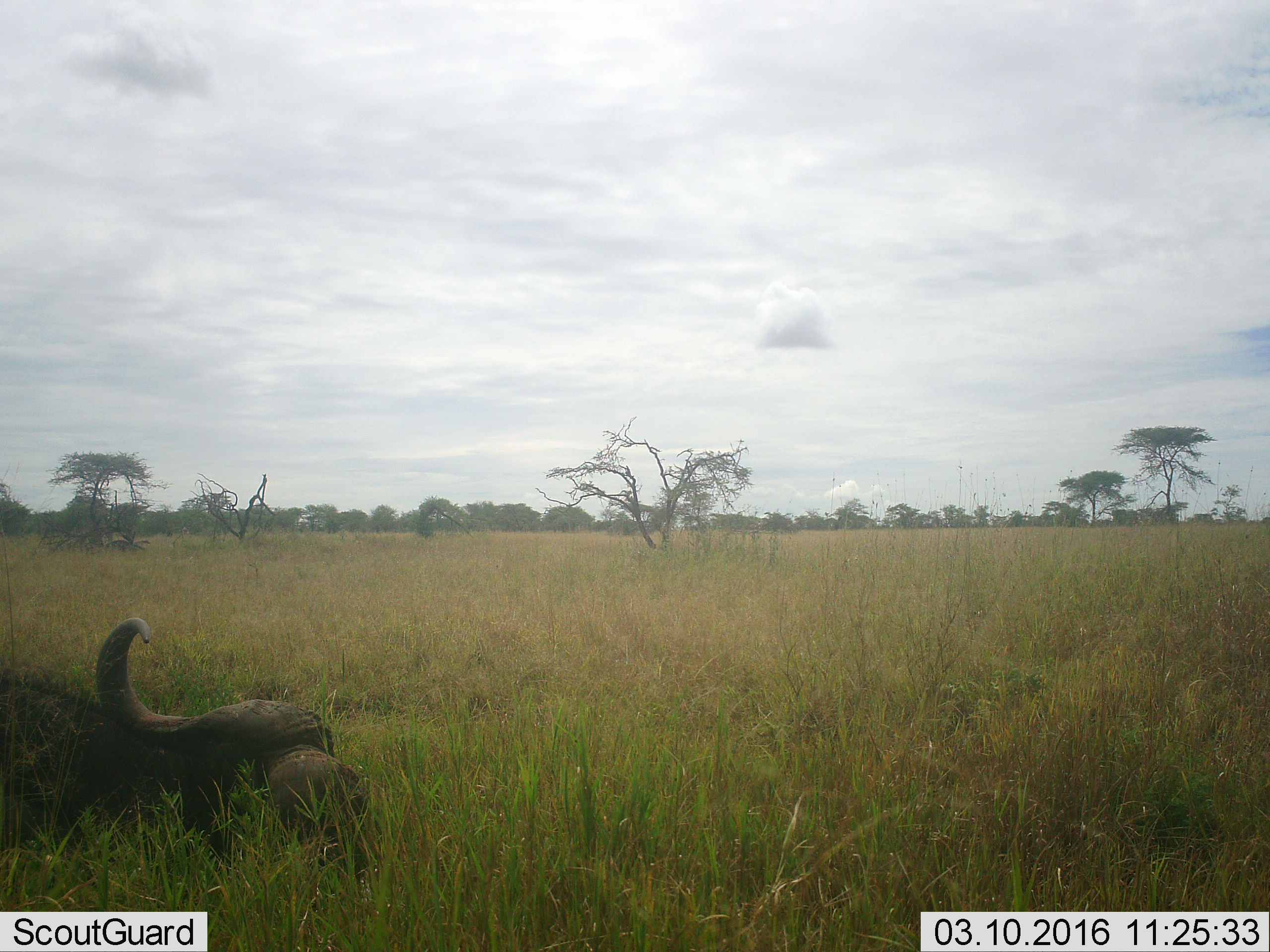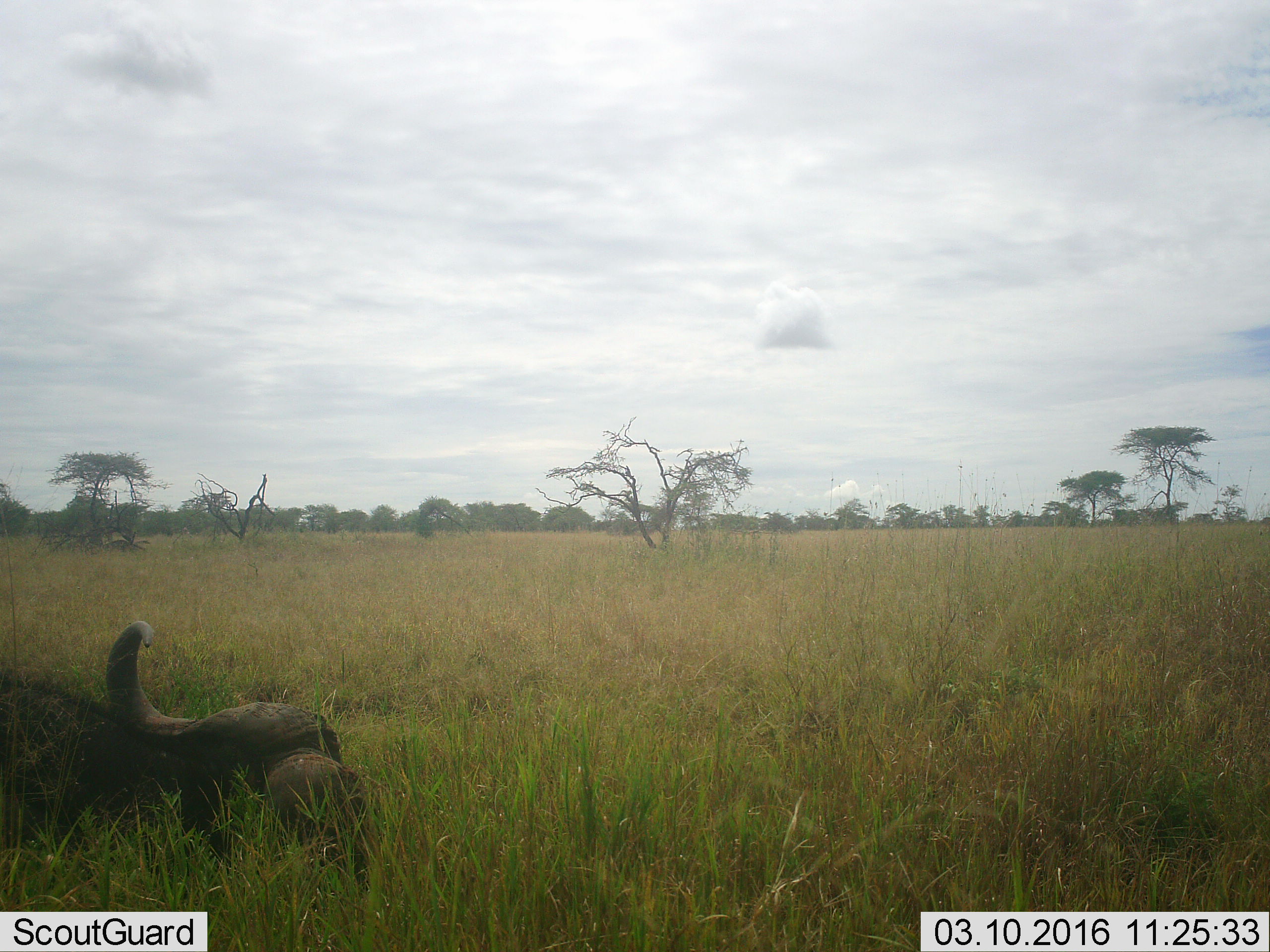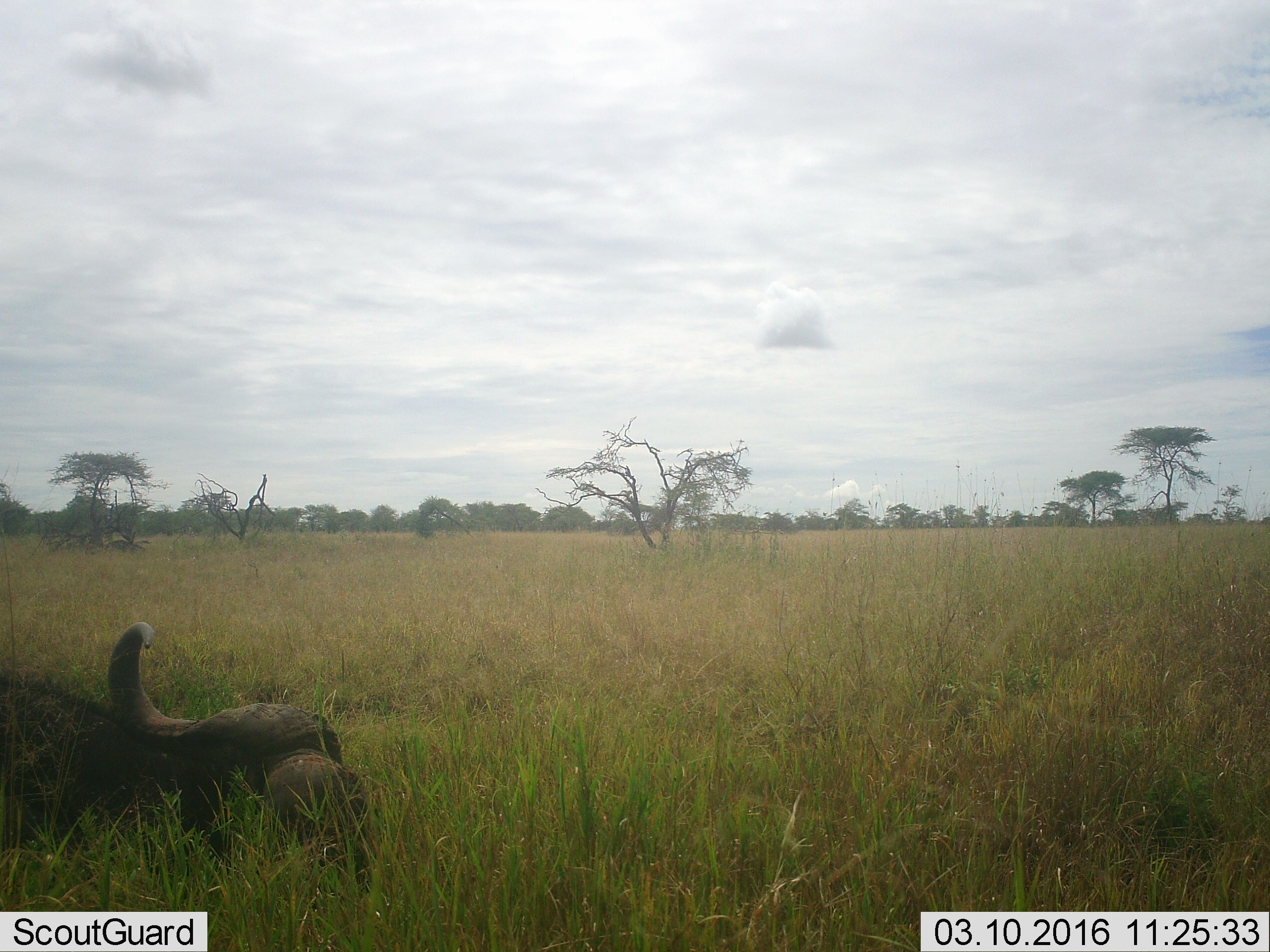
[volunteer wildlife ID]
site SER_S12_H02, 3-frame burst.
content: unidentified animal